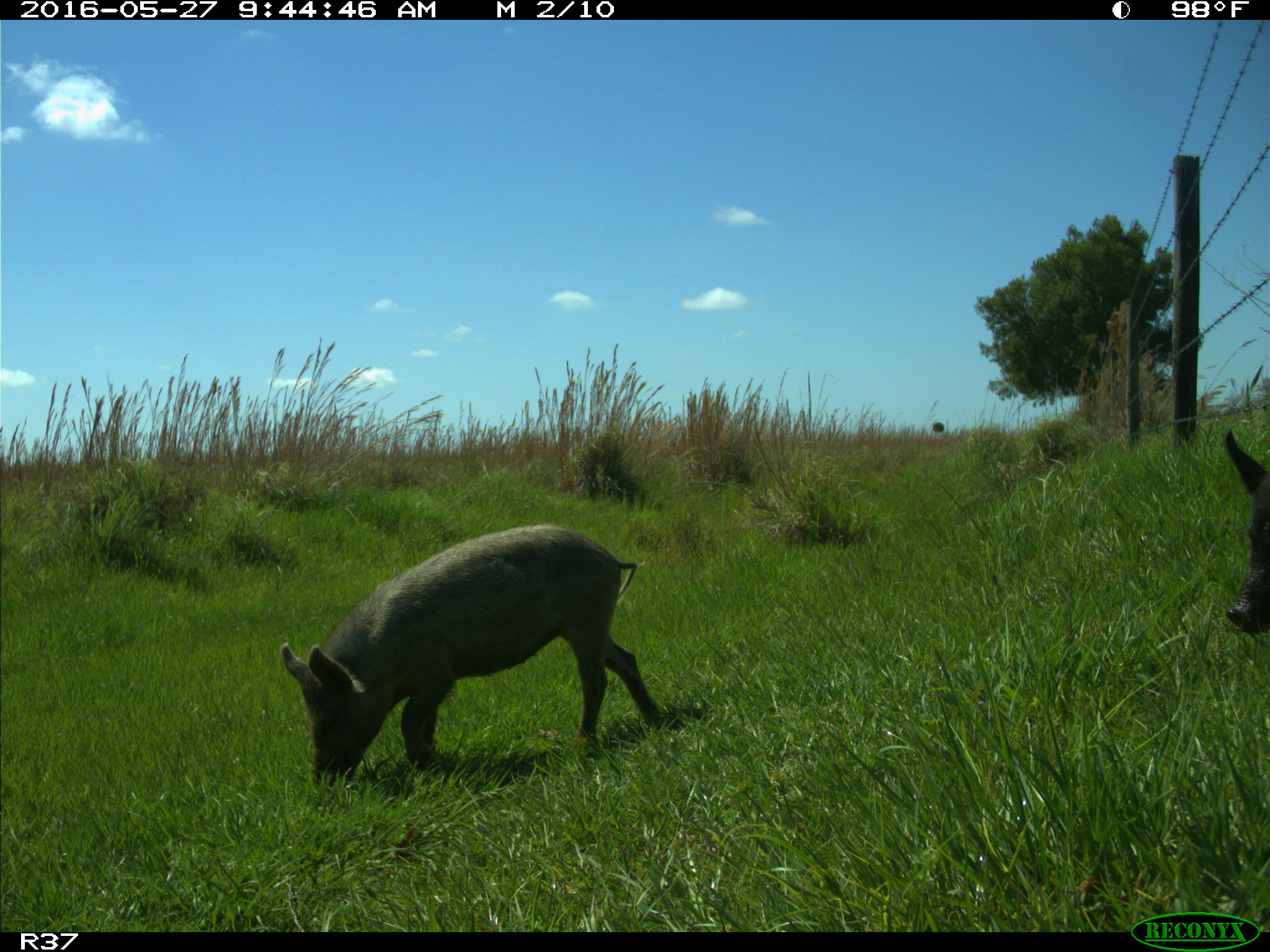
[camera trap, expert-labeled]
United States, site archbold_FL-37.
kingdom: Animalia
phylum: Chordata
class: Mammalia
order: Artiodactyla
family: Suidae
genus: Sus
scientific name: Sus scrofa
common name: wild boar